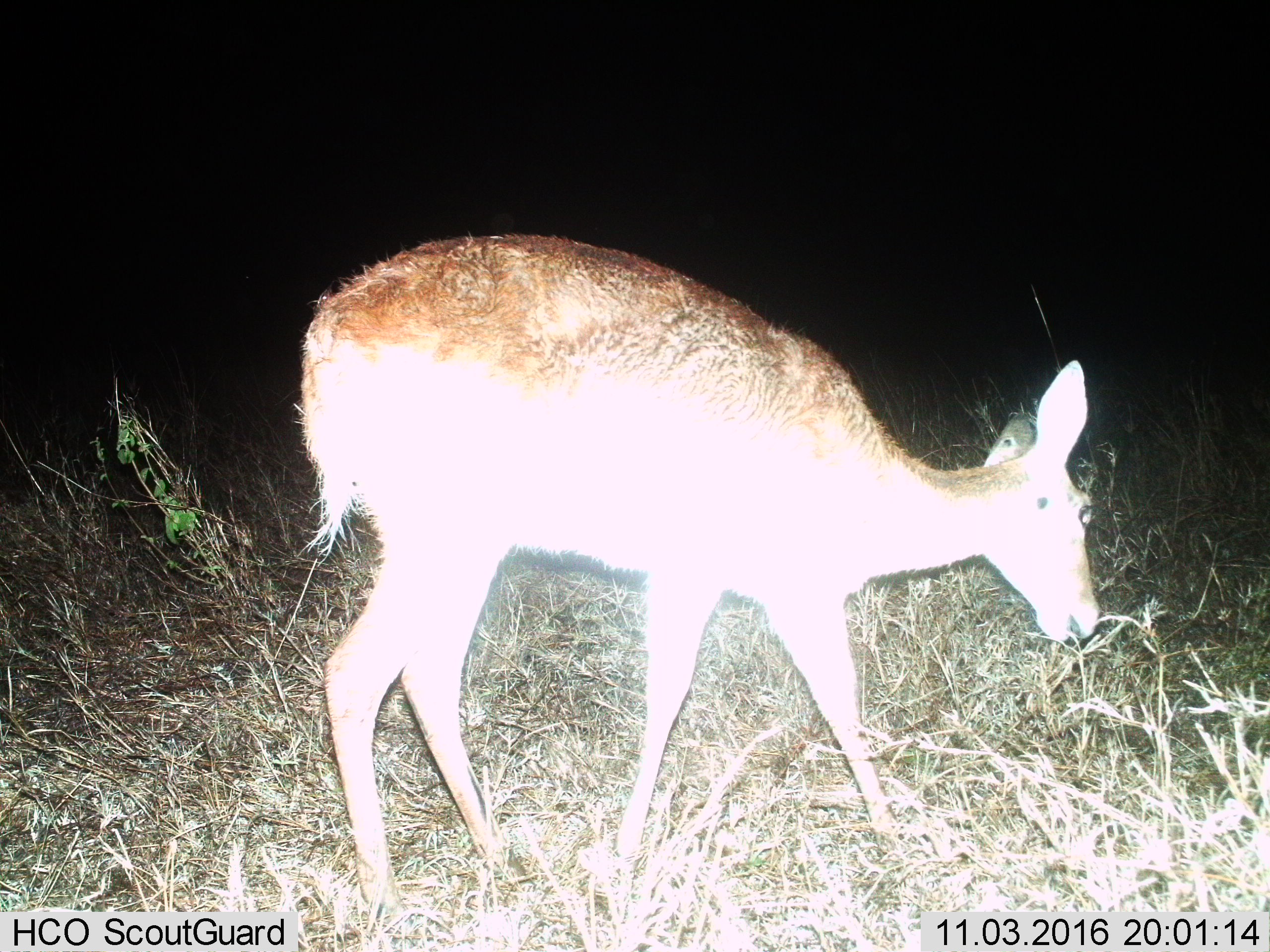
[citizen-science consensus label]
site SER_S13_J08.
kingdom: Animalia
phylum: Chordata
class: Mammalia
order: Artiodactyla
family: Bovidae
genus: Redunca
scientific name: Redunca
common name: reedbuck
Reedbuck (Redunca), count 1. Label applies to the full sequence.